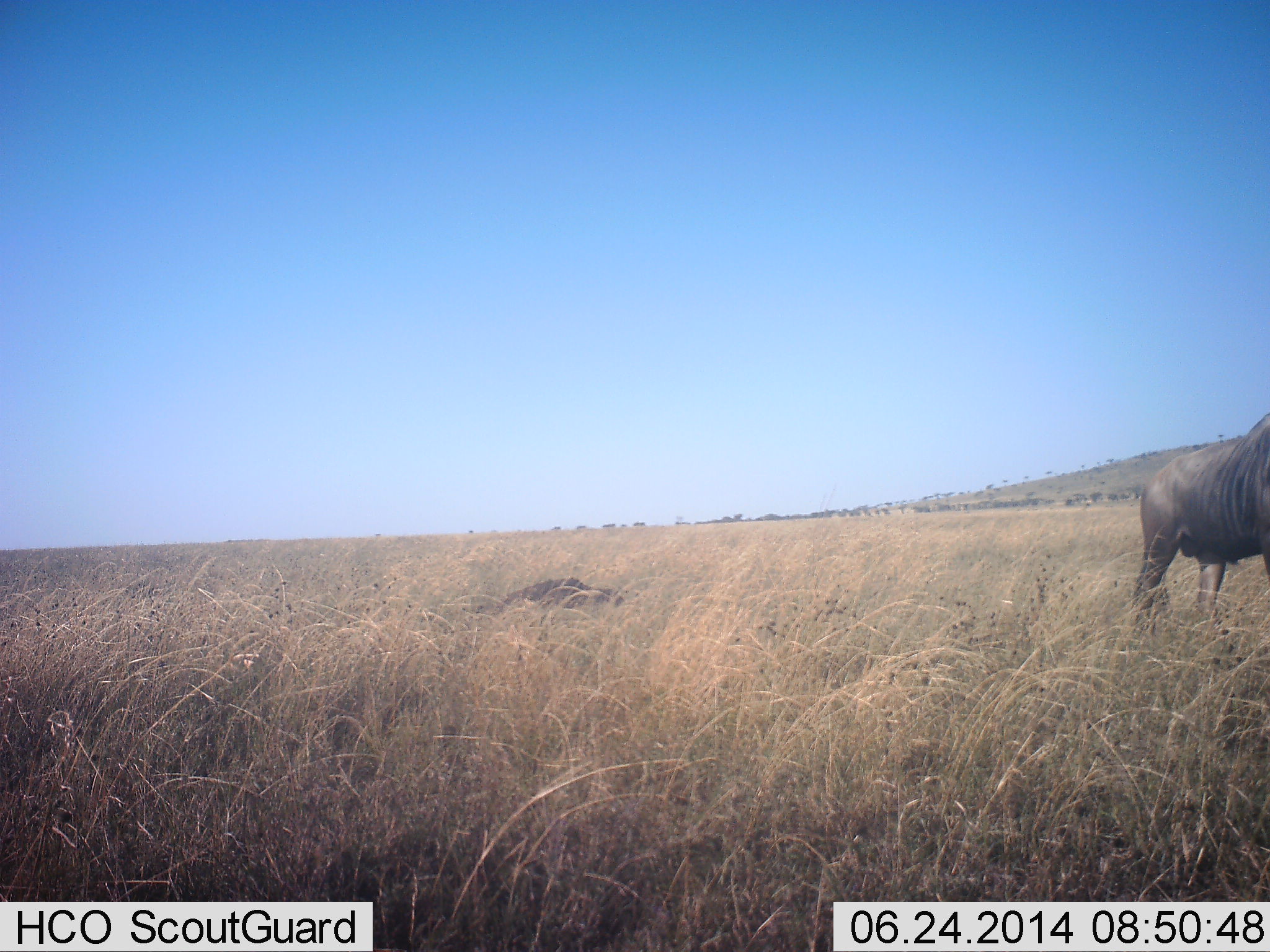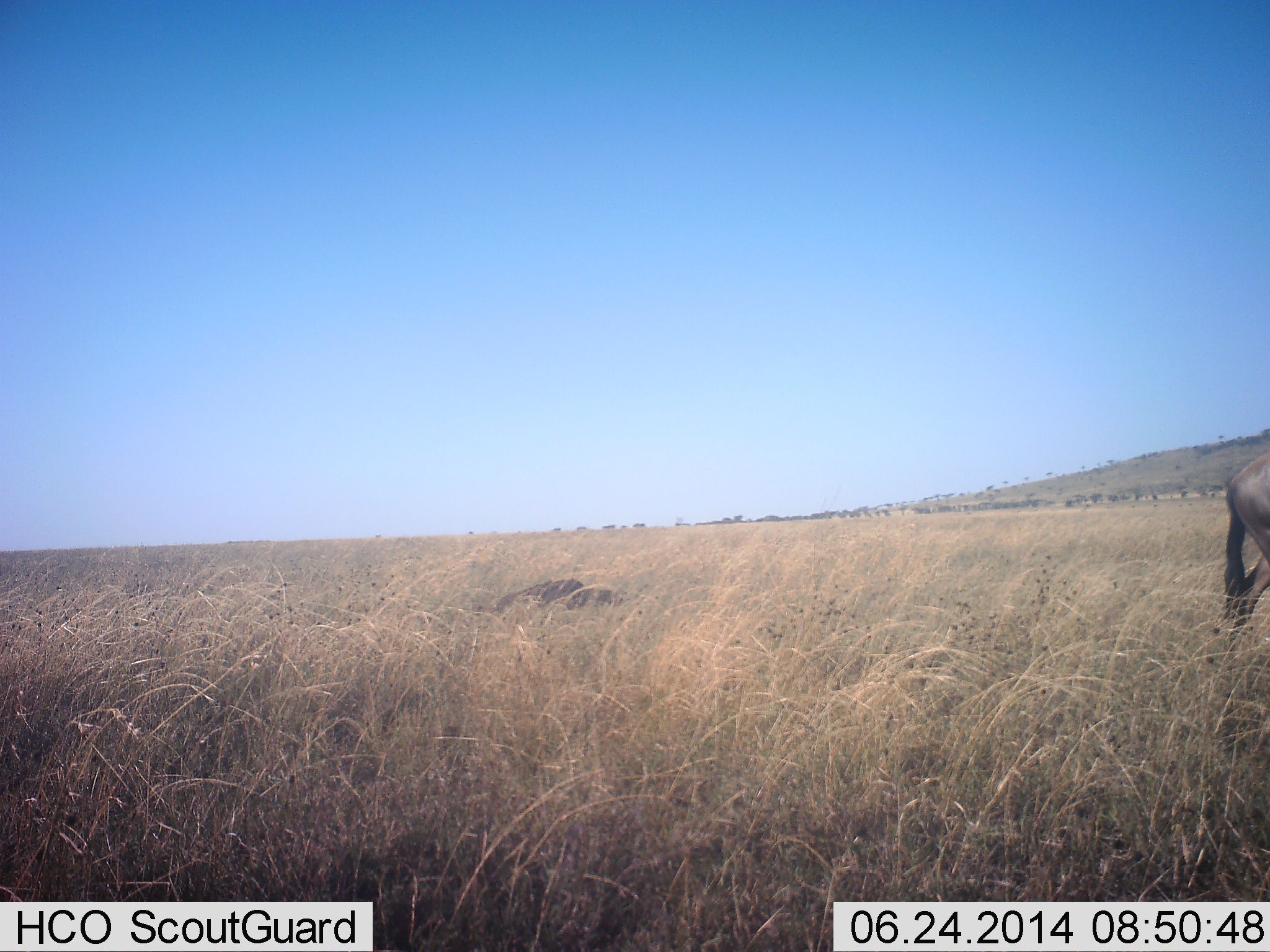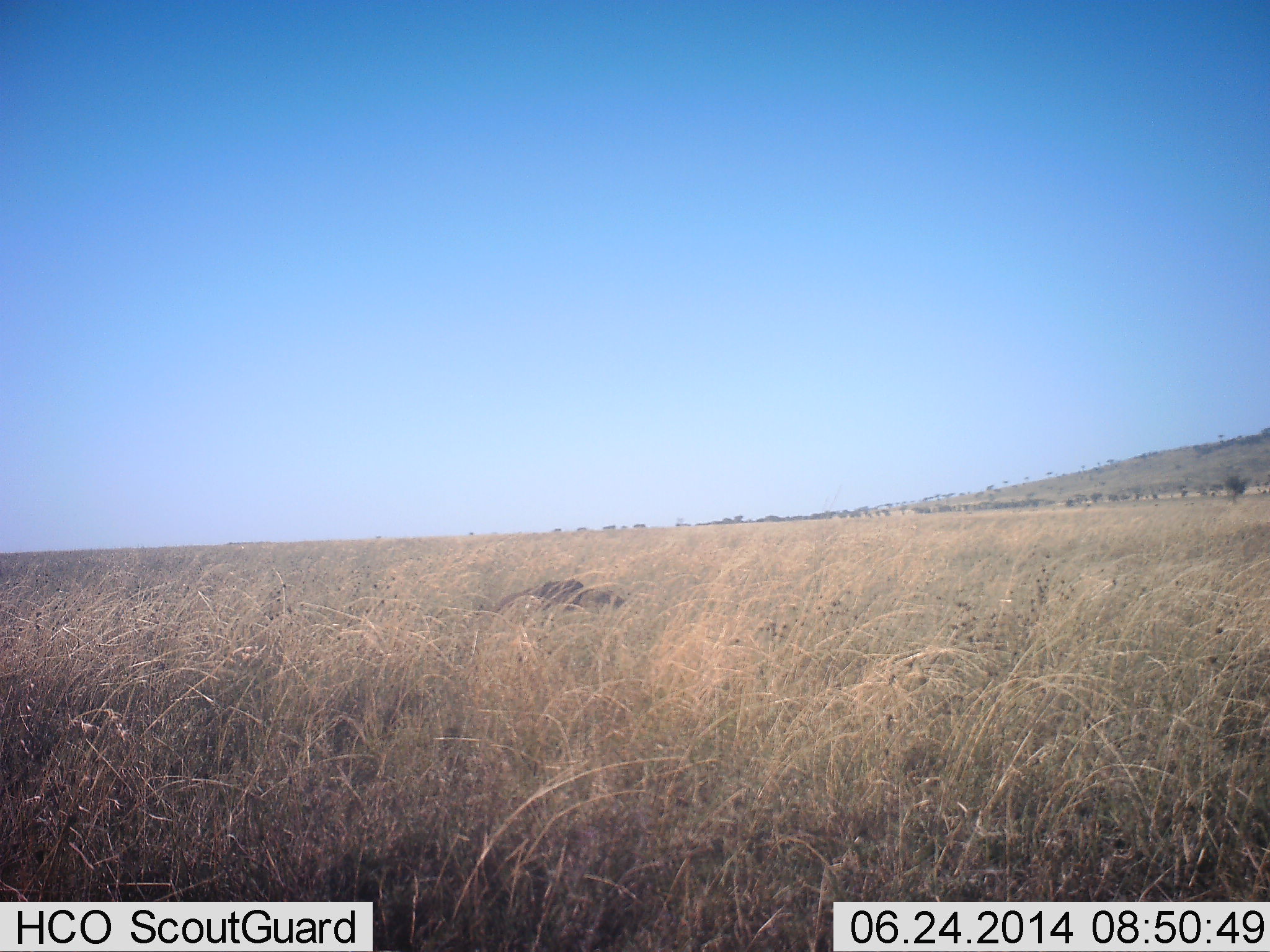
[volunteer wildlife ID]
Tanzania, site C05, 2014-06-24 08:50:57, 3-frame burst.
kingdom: Animalia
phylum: Chordata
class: Mammalia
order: Artiodactyla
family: Bovidae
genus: Connochaetes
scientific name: Connochaetes taurinus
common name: blue wildebeest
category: wildebeest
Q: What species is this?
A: Wildebeest (blue wildebeest) (Connochaetes taurinus).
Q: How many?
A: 1.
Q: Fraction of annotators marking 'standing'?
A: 0%.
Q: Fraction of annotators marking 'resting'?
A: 0%.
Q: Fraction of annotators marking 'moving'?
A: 100%.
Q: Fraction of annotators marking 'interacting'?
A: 0%.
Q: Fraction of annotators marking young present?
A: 0%.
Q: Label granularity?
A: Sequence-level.